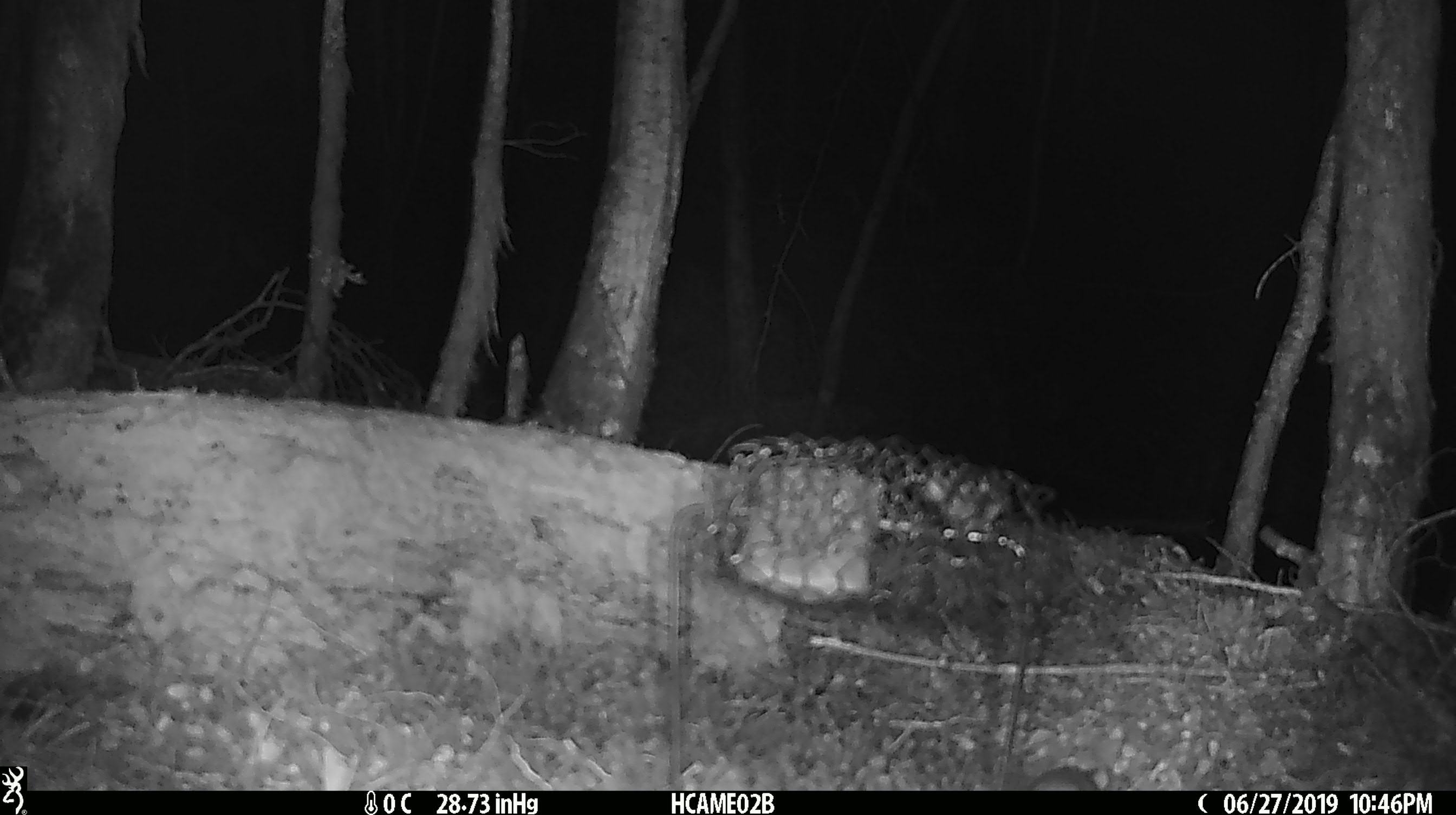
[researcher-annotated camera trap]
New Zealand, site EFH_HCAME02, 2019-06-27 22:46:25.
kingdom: Animalia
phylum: Chordata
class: Mammalia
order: Rodentia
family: Muridae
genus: Mus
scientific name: Mus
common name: mouse